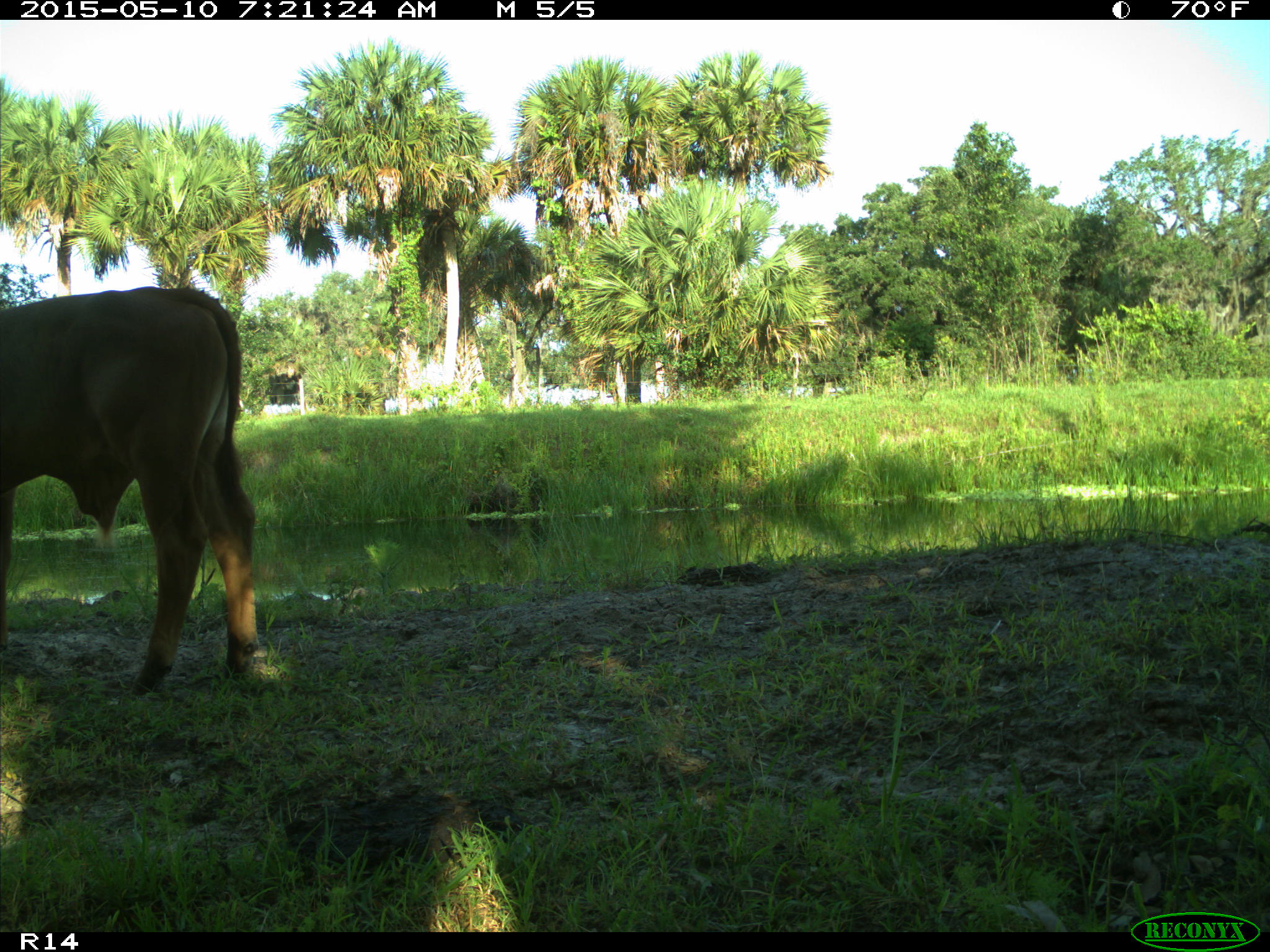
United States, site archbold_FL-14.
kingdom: Animalia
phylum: Chordata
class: Mammalia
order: Artiodactyla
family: Bovidae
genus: Bos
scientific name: Bos taurus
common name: domestic cow